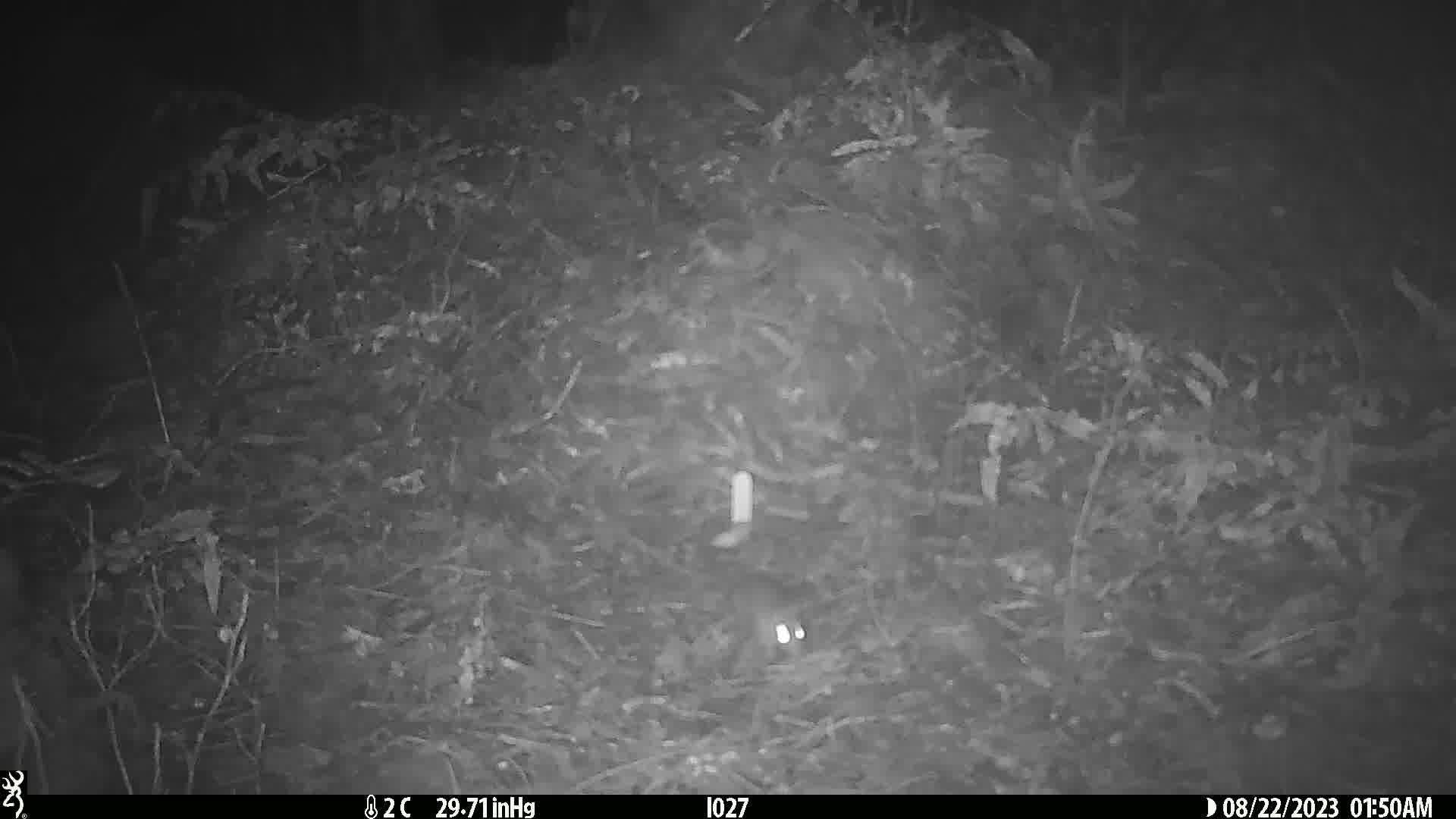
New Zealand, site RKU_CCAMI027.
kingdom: Animalia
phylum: Chordata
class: Mammalia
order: Rodentia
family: Muridae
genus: Rattus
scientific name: Rattus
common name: rat